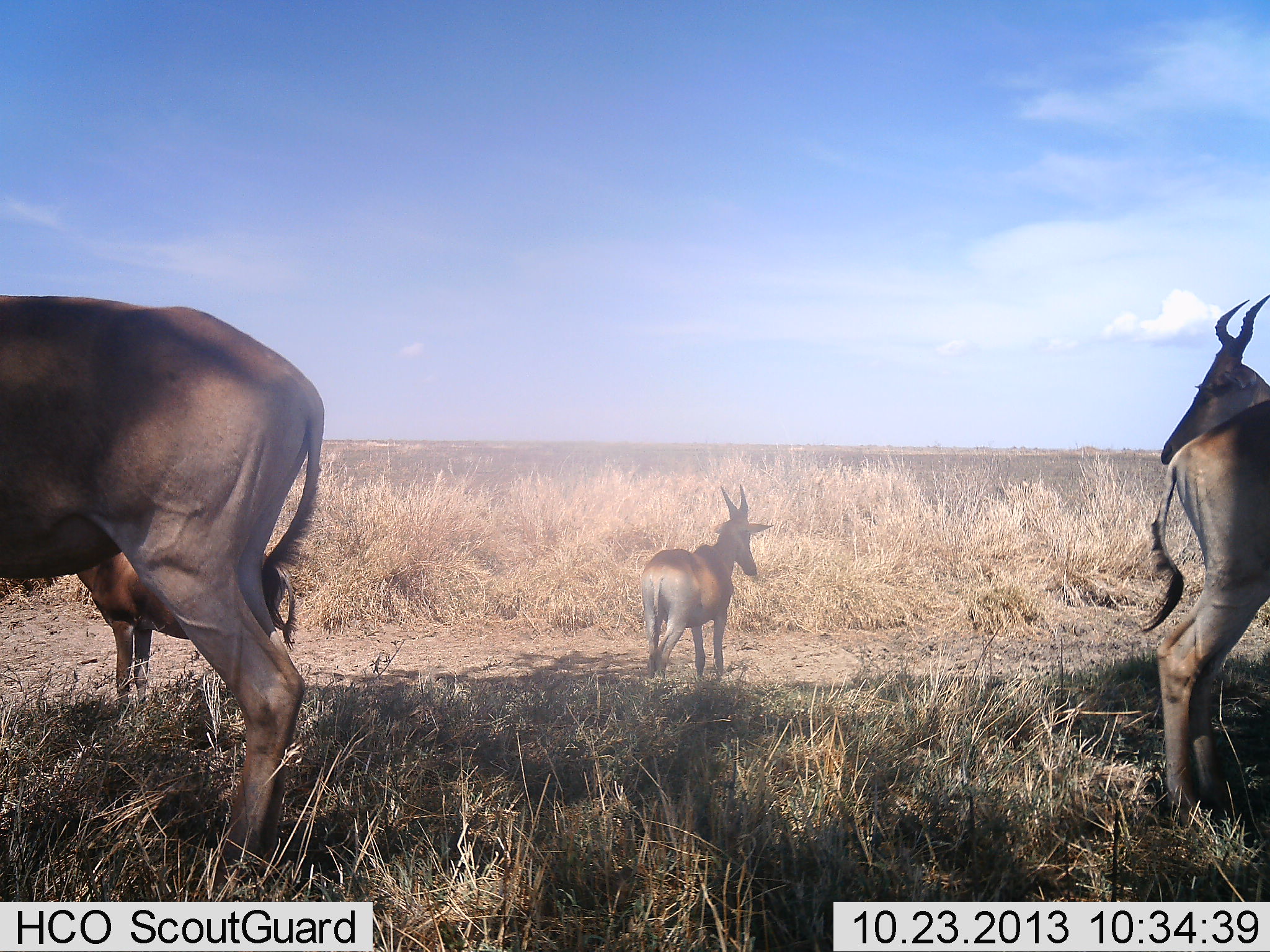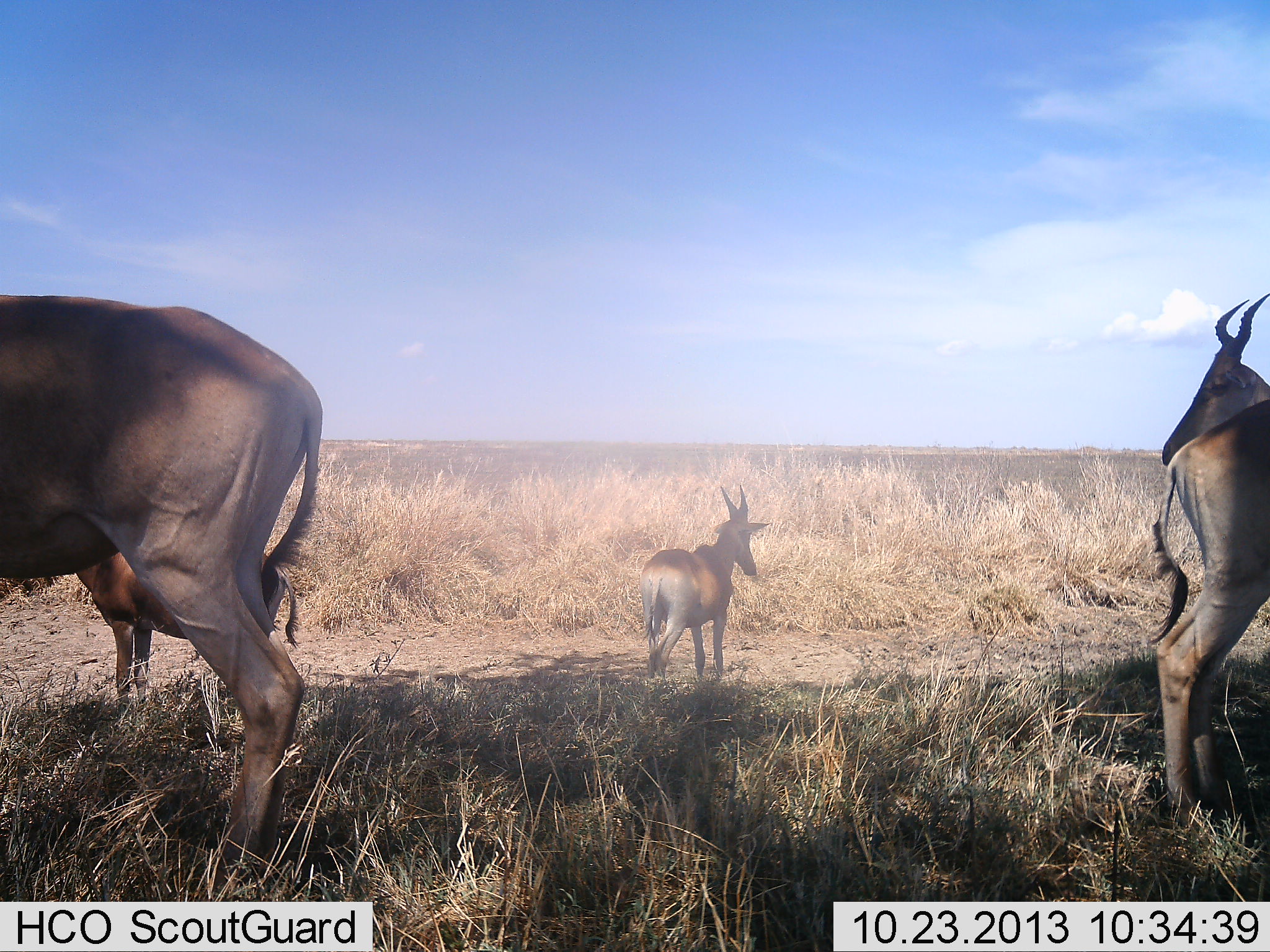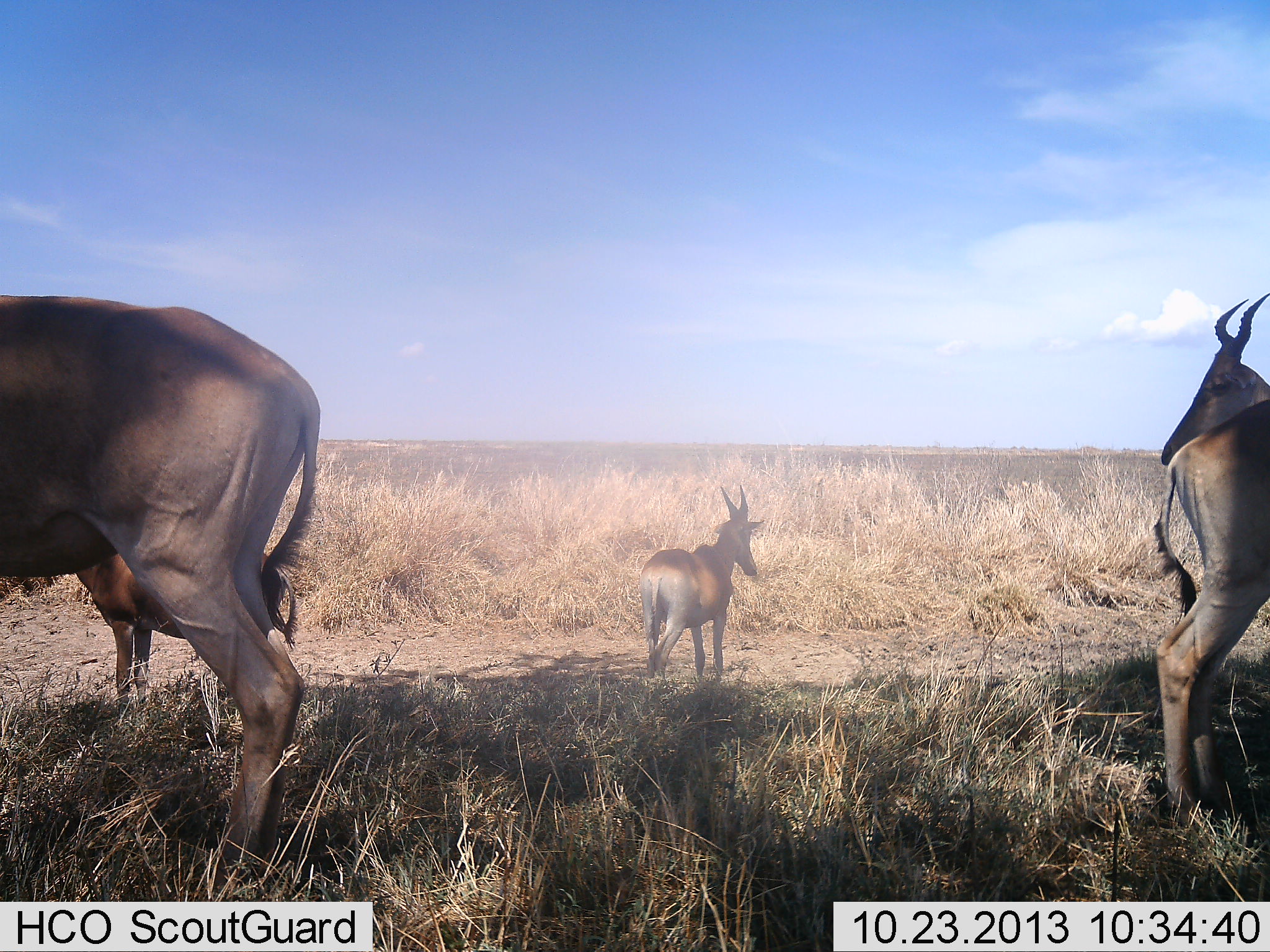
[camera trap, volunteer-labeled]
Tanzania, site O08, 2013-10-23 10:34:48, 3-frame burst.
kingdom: Animalia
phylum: Chordata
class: Mammalia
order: Artiodactyla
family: Bovidae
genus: Alcelaphus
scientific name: Alcelaphus buselaphus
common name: hartebeest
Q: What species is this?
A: Hartebeest (Alcelaphus buselaphus).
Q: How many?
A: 5.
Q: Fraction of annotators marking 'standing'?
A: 91%.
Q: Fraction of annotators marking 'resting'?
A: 9%.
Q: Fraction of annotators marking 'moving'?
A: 0%.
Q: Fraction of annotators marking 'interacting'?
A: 0%.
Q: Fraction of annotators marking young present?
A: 9%.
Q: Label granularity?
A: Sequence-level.